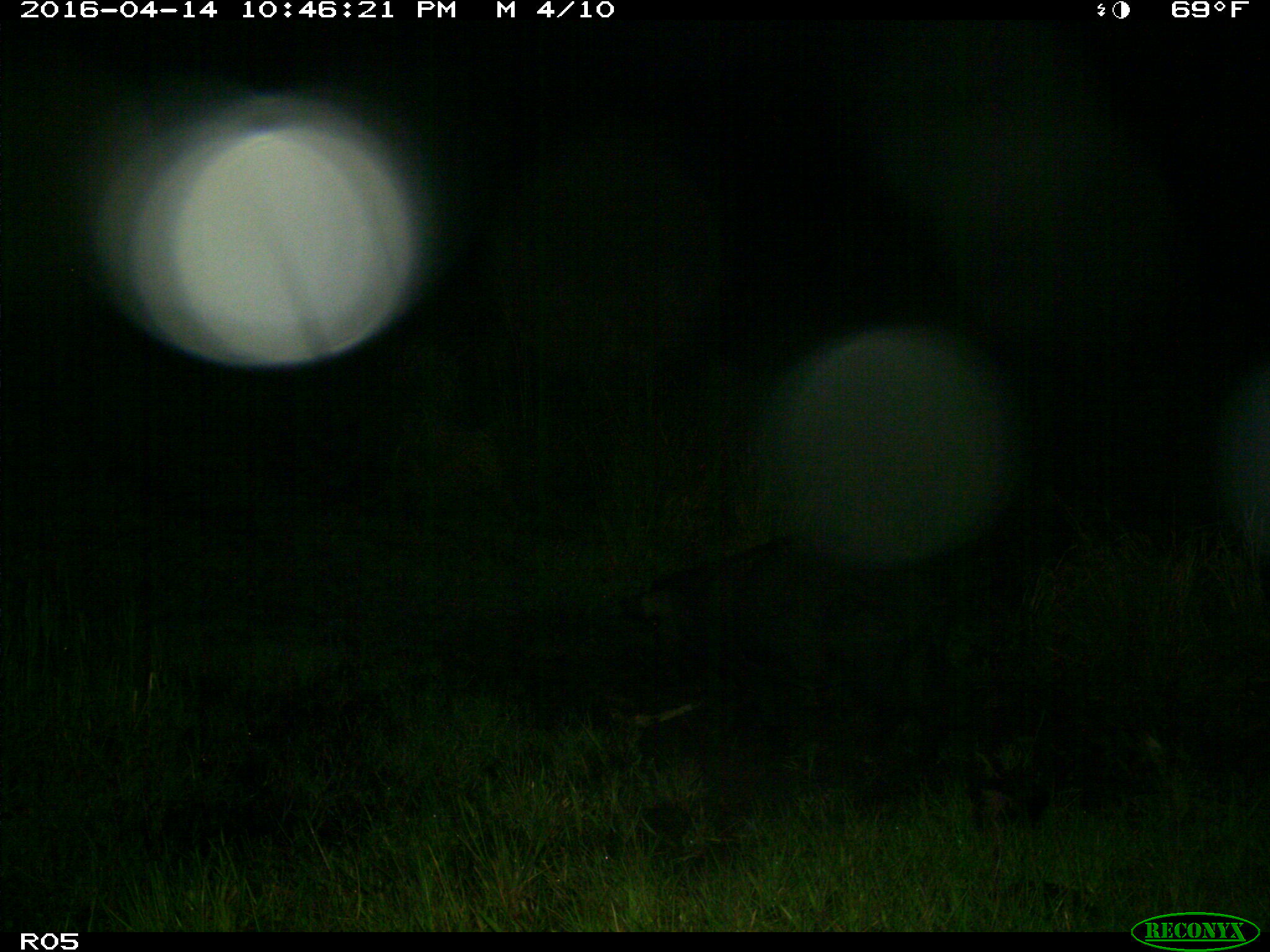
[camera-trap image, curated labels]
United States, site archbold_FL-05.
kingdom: Animalia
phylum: Chordata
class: Mammalia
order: Artiodactyla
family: Suidae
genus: Sus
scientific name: Sus scrofa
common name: wild boar